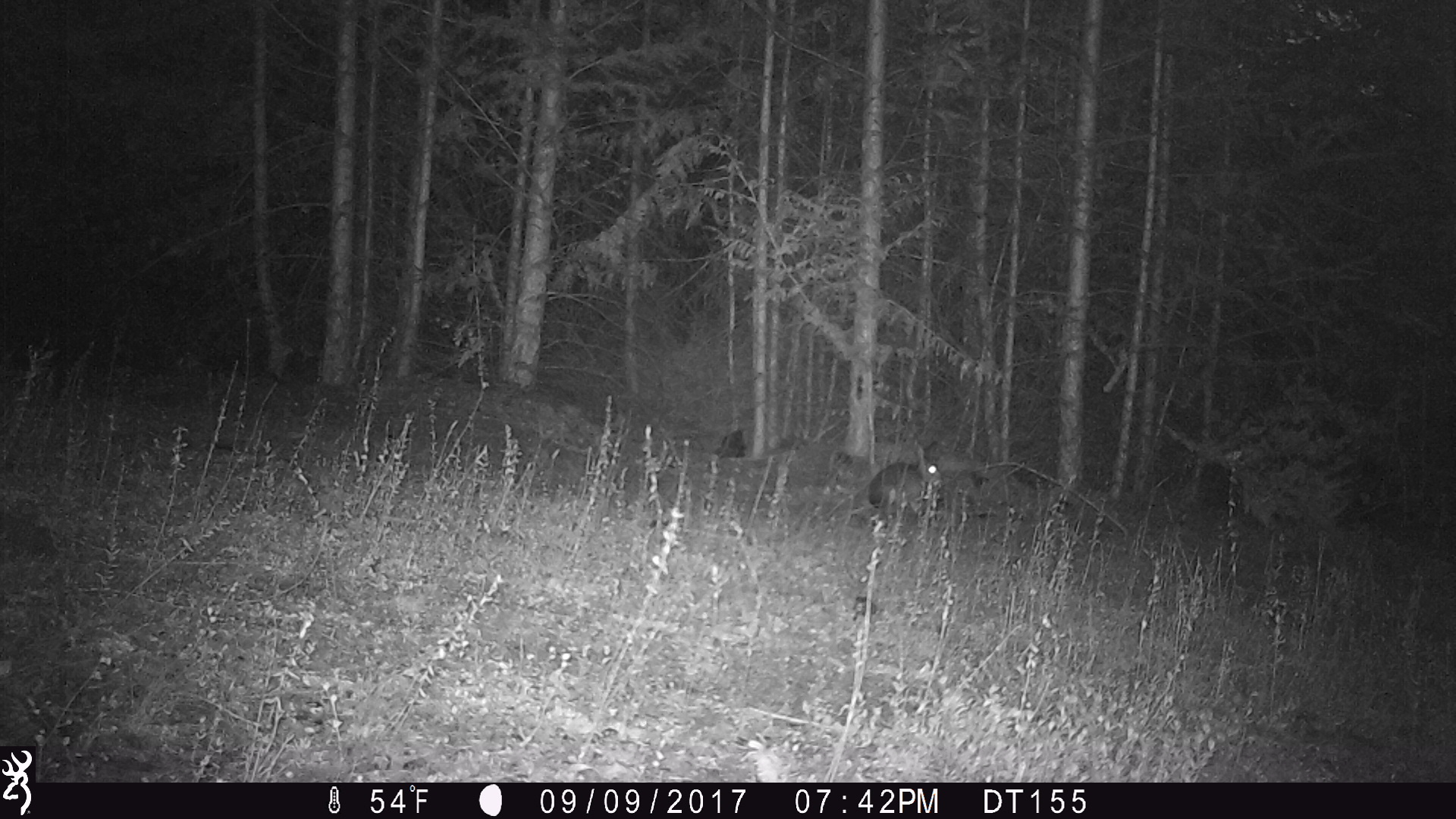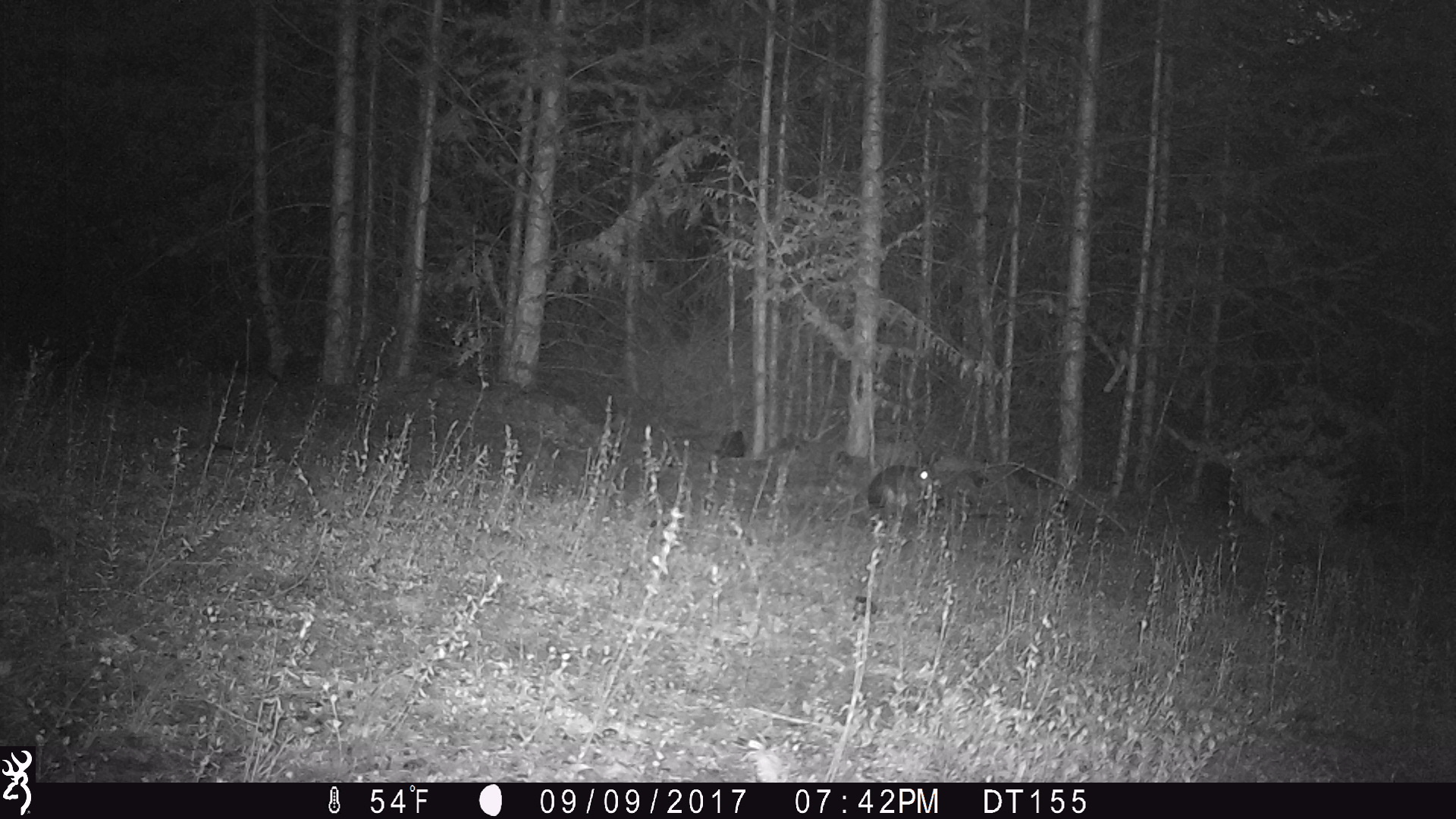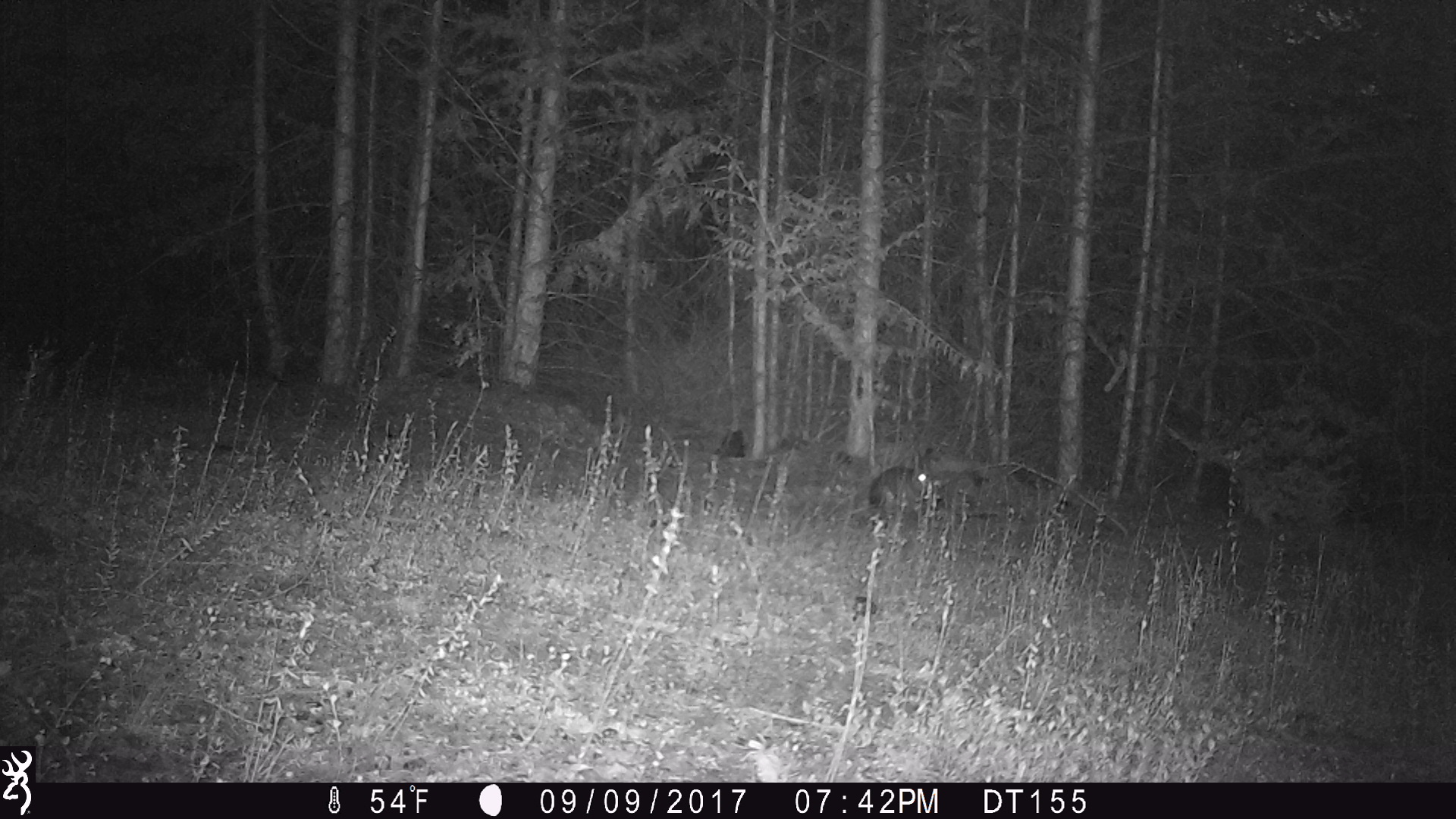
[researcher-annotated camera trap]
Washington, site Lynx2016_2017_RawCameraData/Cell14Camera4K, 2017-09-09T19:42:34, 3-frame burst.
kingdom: Animalia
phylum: Chordata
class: Mammalia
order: Lagomorpha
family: Leporidae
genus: Lepus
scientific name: Lepus americanus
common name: snowshoe hare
Lepus americanus (snowshoe hare). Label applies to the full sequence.